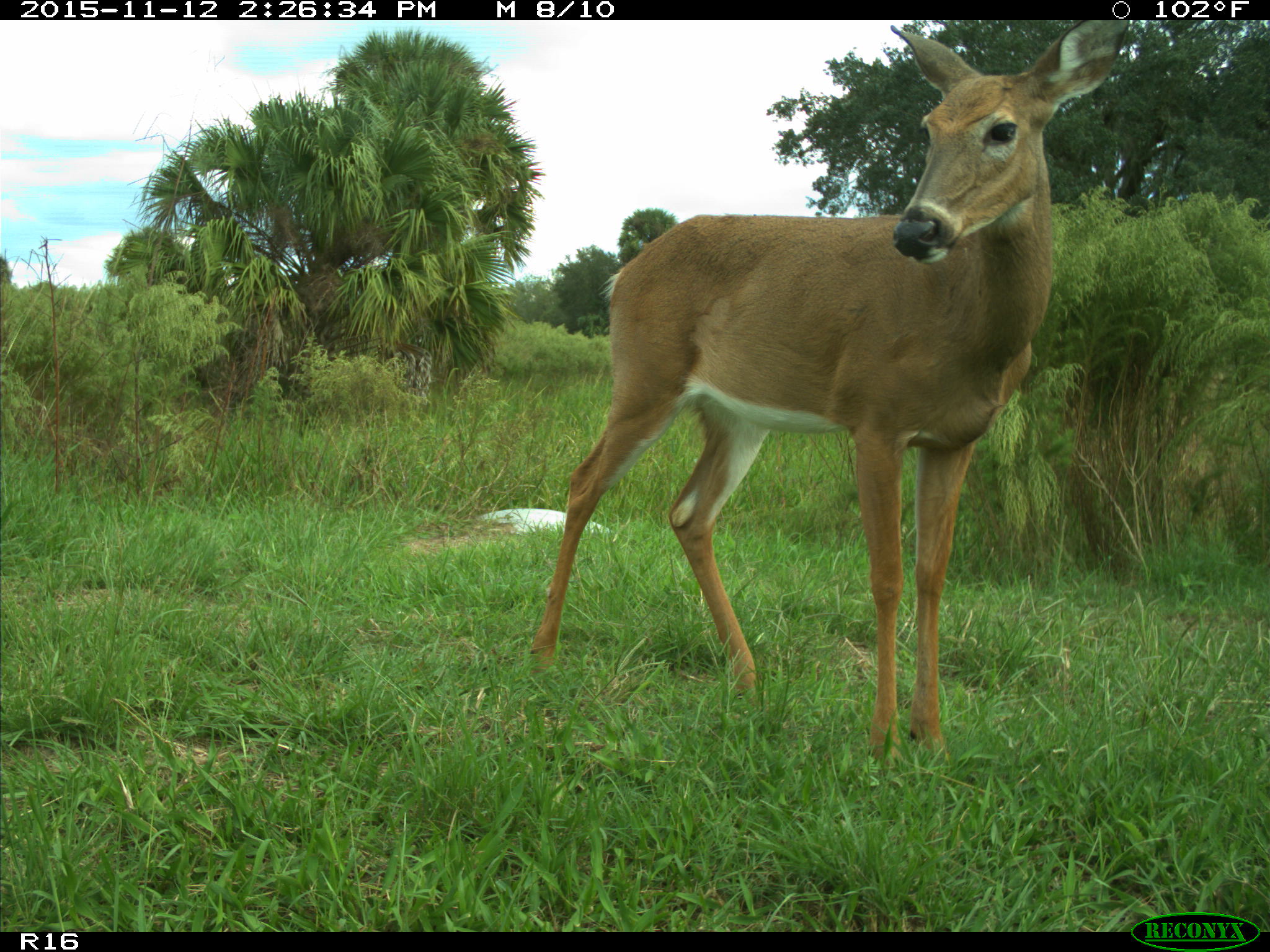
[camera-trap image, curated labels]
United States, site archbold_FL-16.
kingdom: Animalia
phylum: Chordata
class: Mammalia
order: Artiodactyla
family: Cervidae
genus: Odocoileus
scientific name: Odocoileus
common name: deer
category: unidentified deer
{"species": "unidentified deer (deer) (Odocoileus)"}